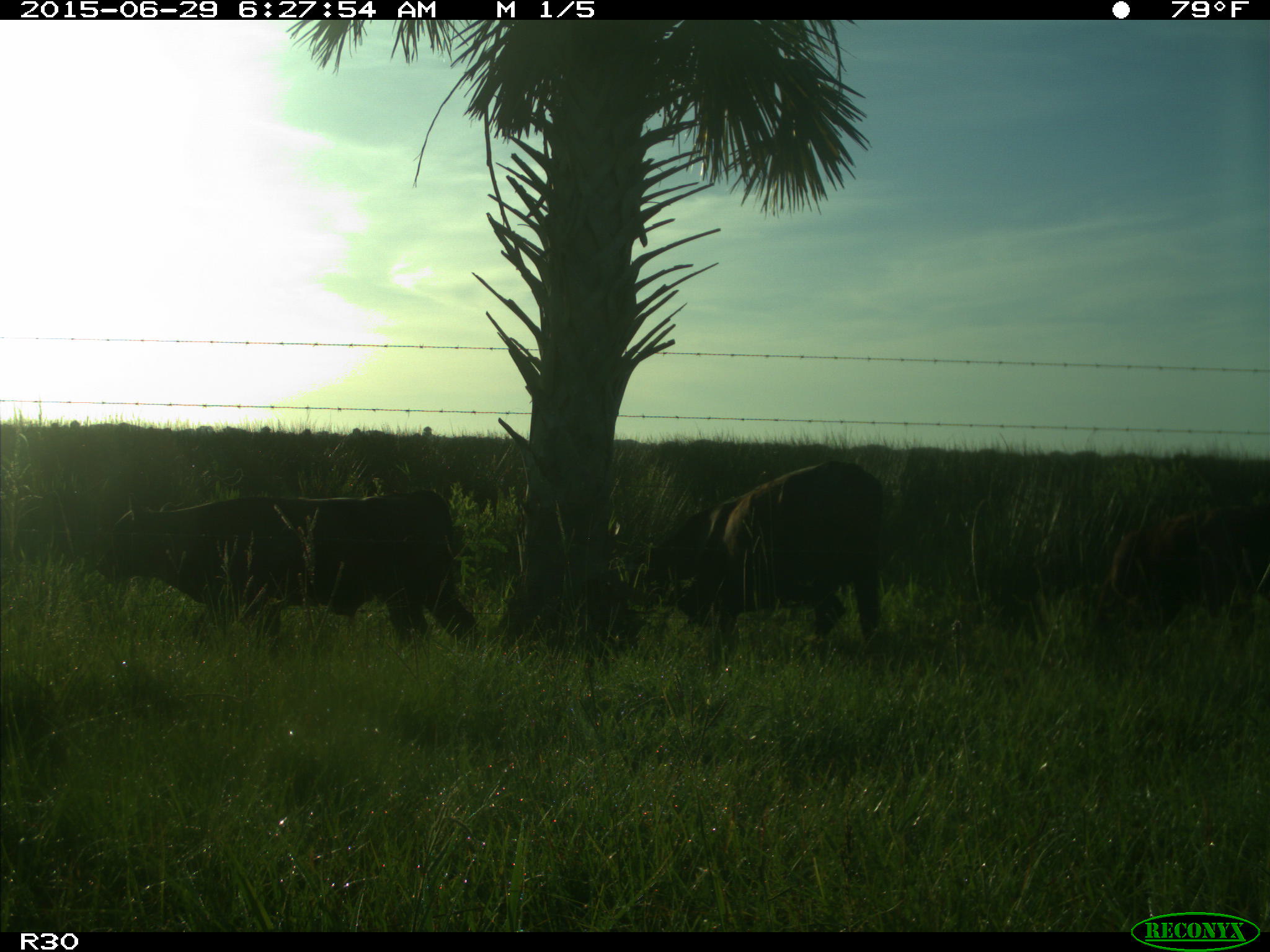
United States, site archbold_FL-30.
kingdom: Animalia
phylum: Chordata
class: Mammalia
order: Artiodactyla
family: Bovidae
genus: Bos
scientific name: Bos taurus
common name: domestic cow